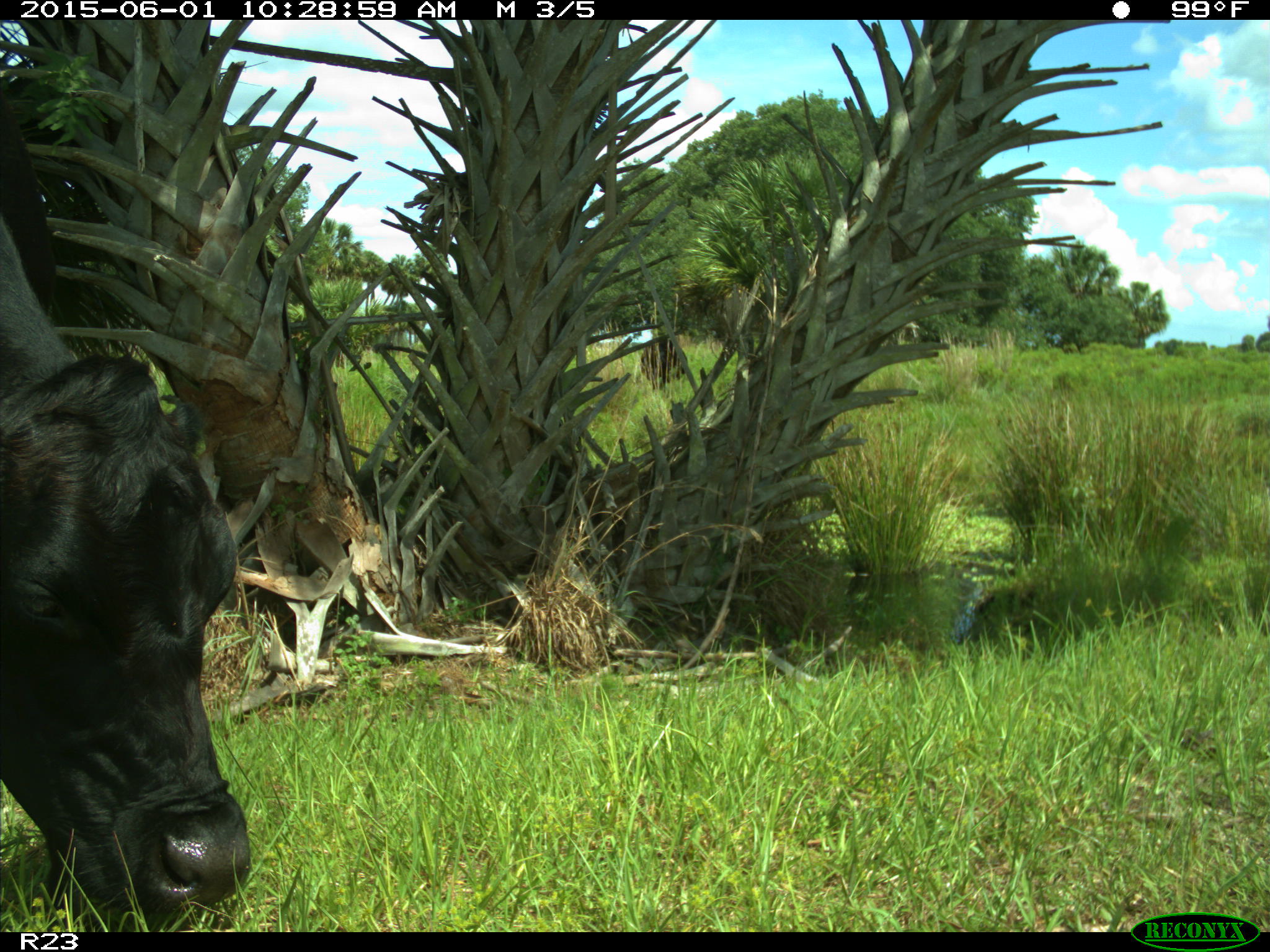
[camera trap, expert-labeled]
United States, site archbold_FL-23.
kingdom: Animalia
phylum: Chordata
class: Mammalia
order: Artiodactyla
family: Bovidae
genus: Bos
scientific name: Bos taurus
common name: domestic cow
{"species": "Bos taurus (domestic cow)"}